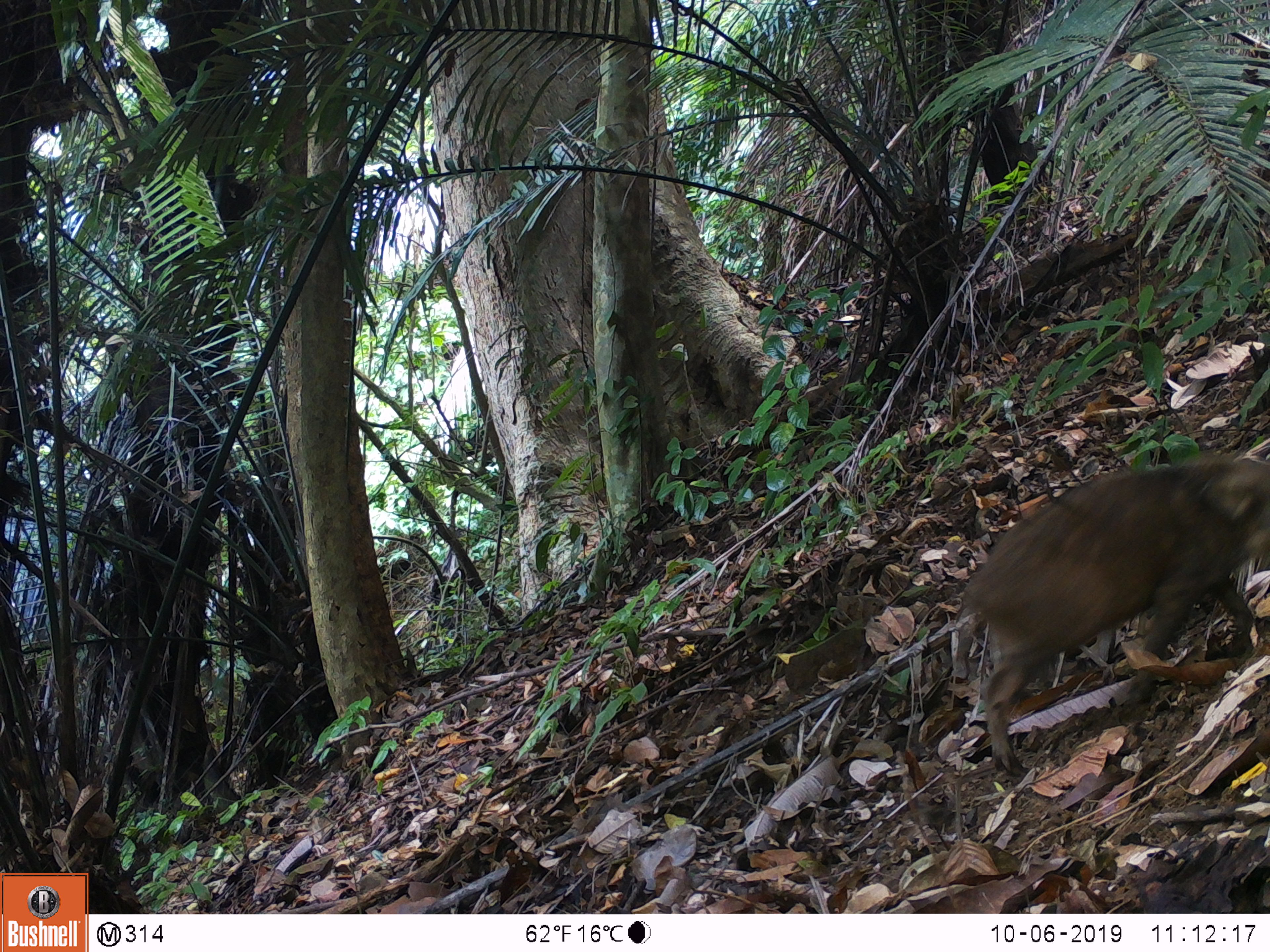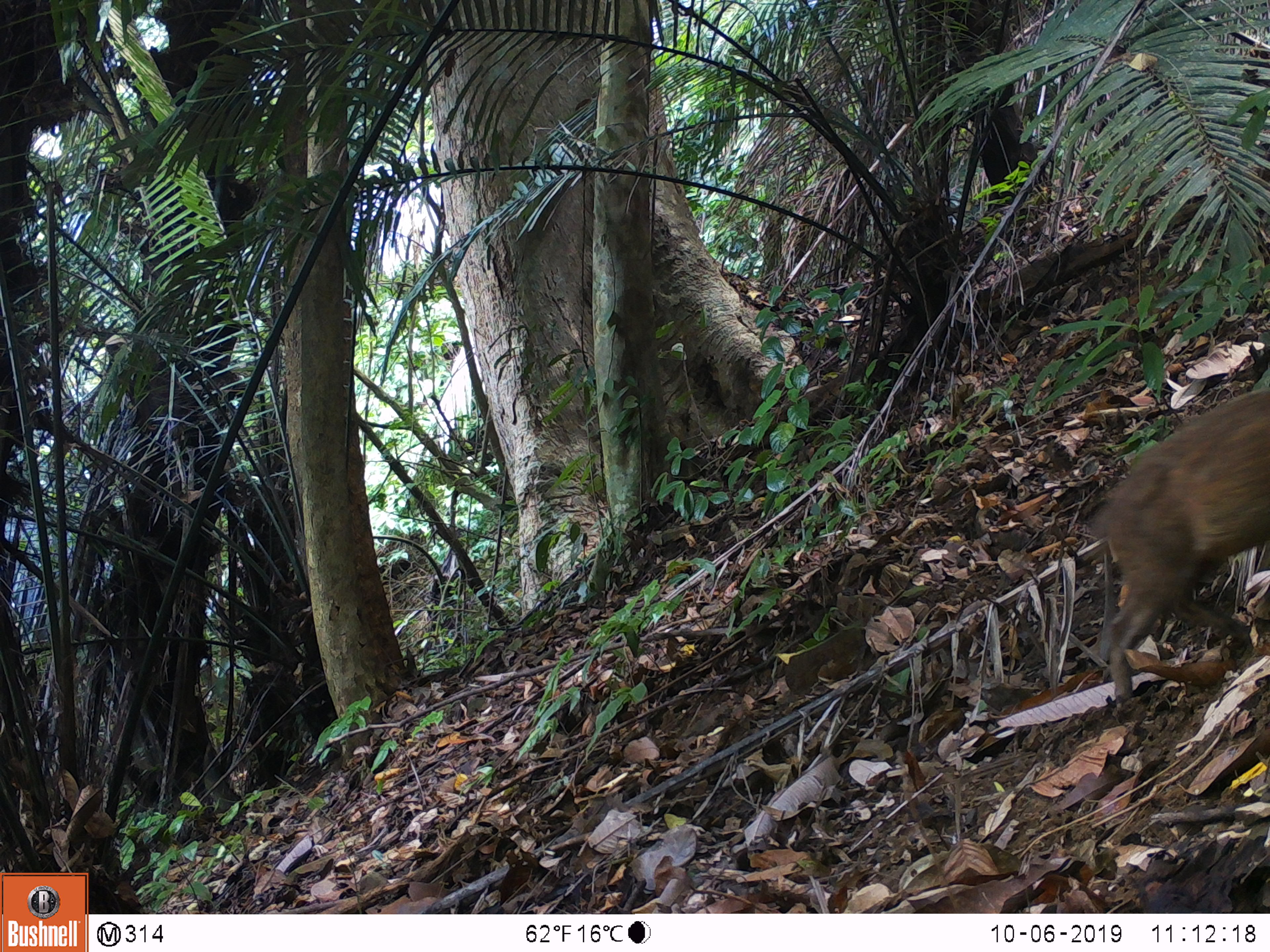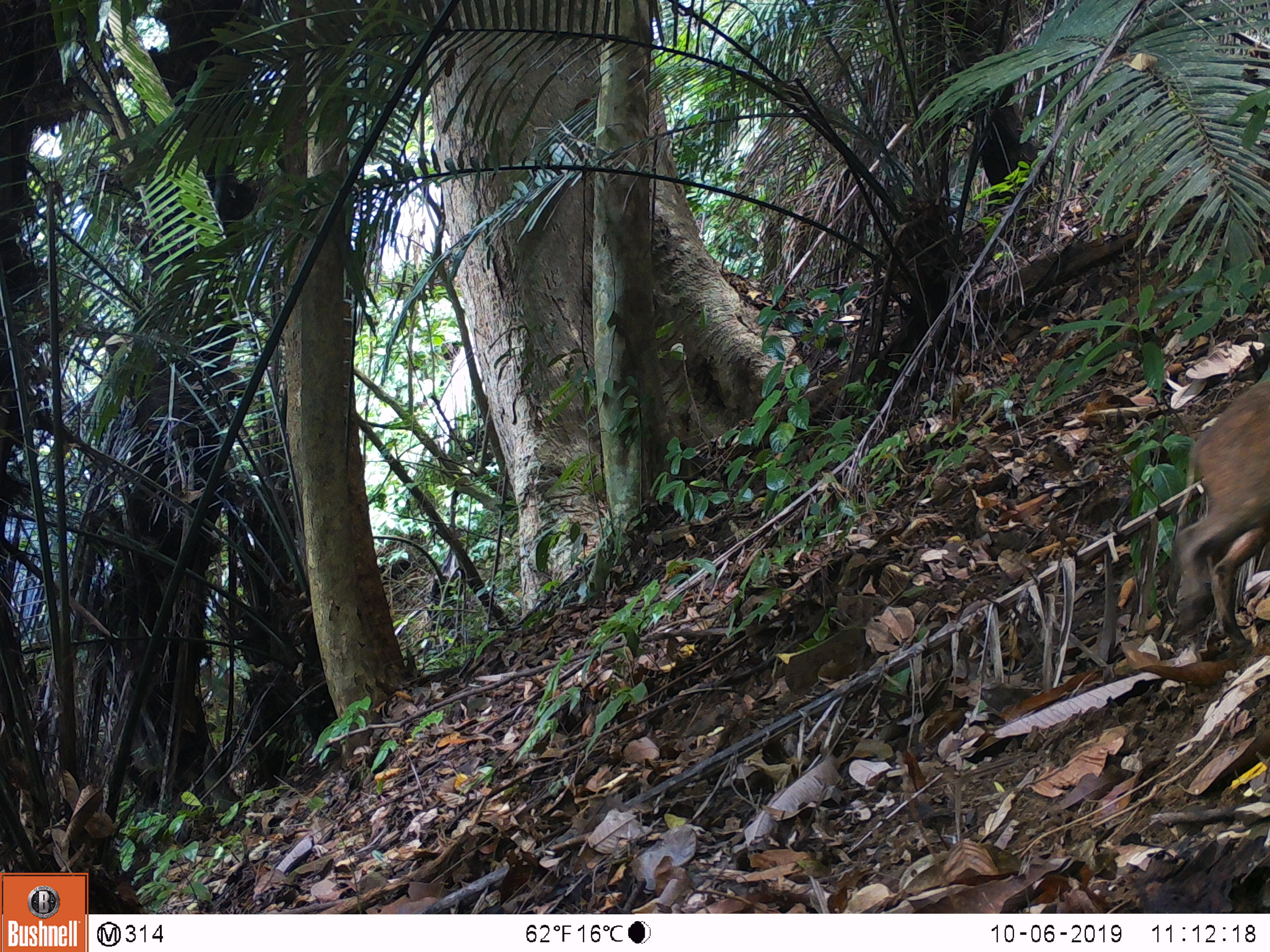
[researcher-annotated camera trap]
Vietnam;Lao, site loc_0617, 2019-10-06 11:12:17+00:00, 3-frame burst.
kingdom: Animalia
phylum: Chordata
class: Mammalia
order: Artiodactyla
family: Suidae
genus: Sus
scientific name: Sus scrofa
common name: eurasian wild pig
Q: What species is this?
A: Eurasian wild pig (Sus scrofa).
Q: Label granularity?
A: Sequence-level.